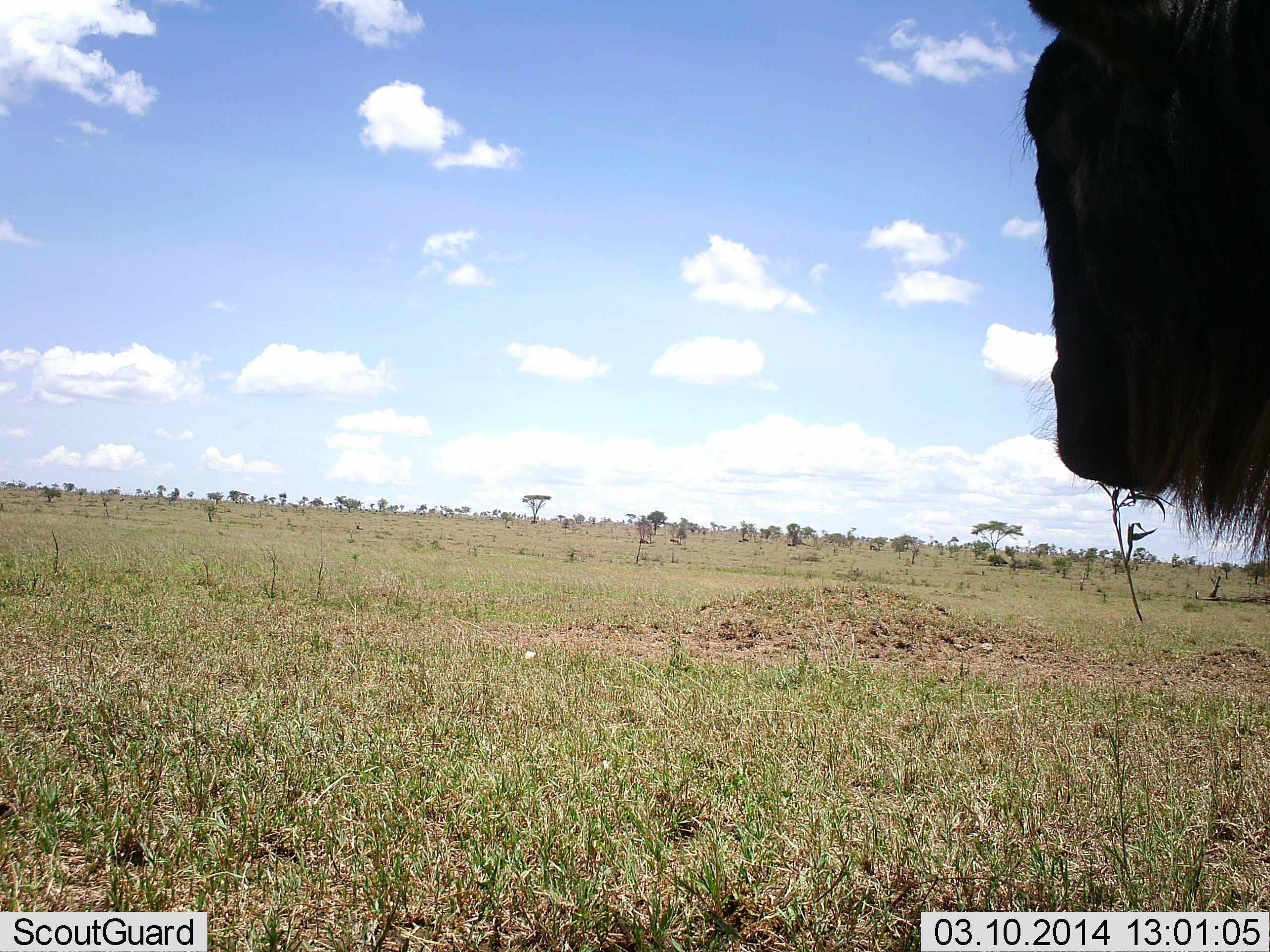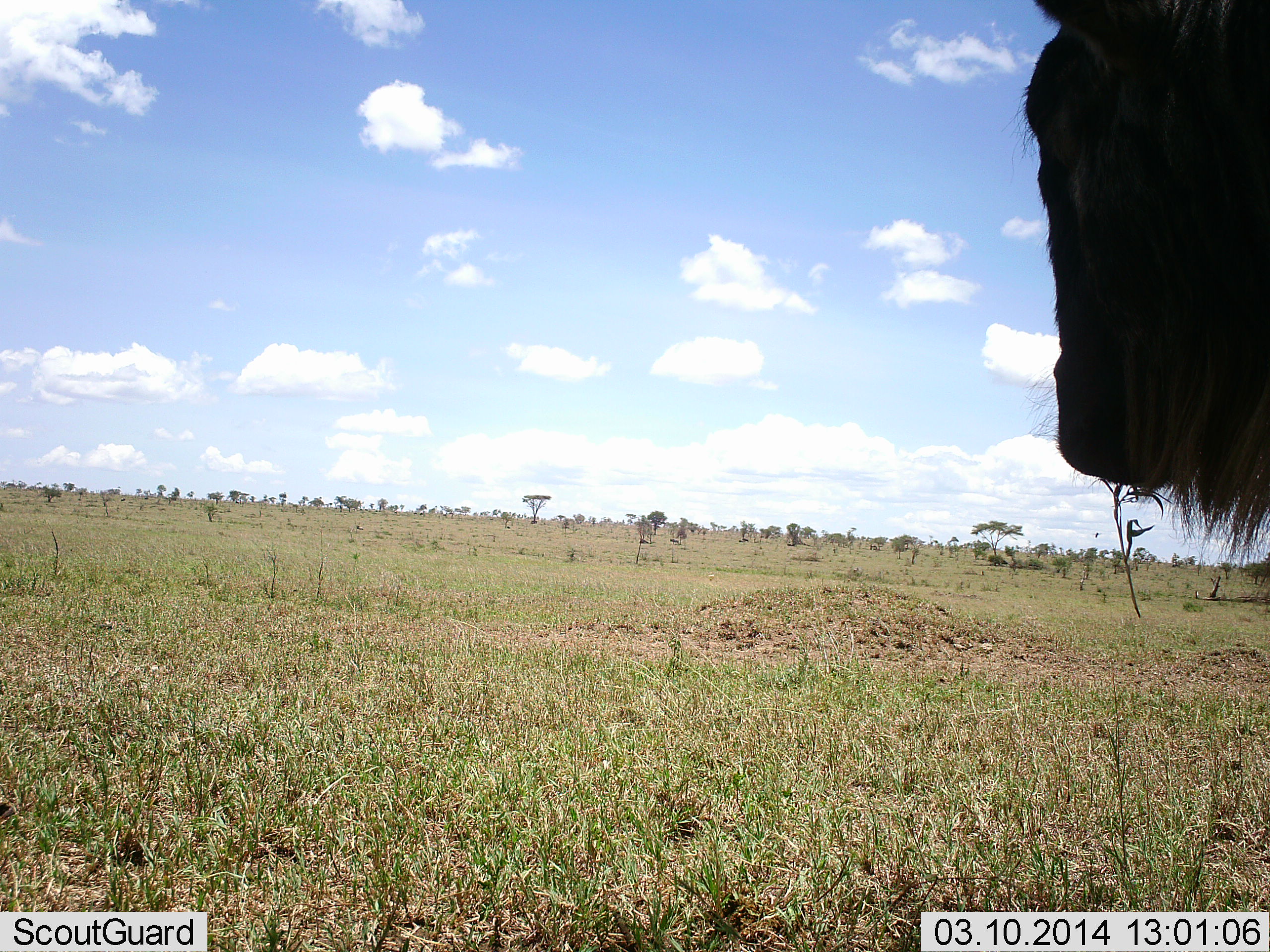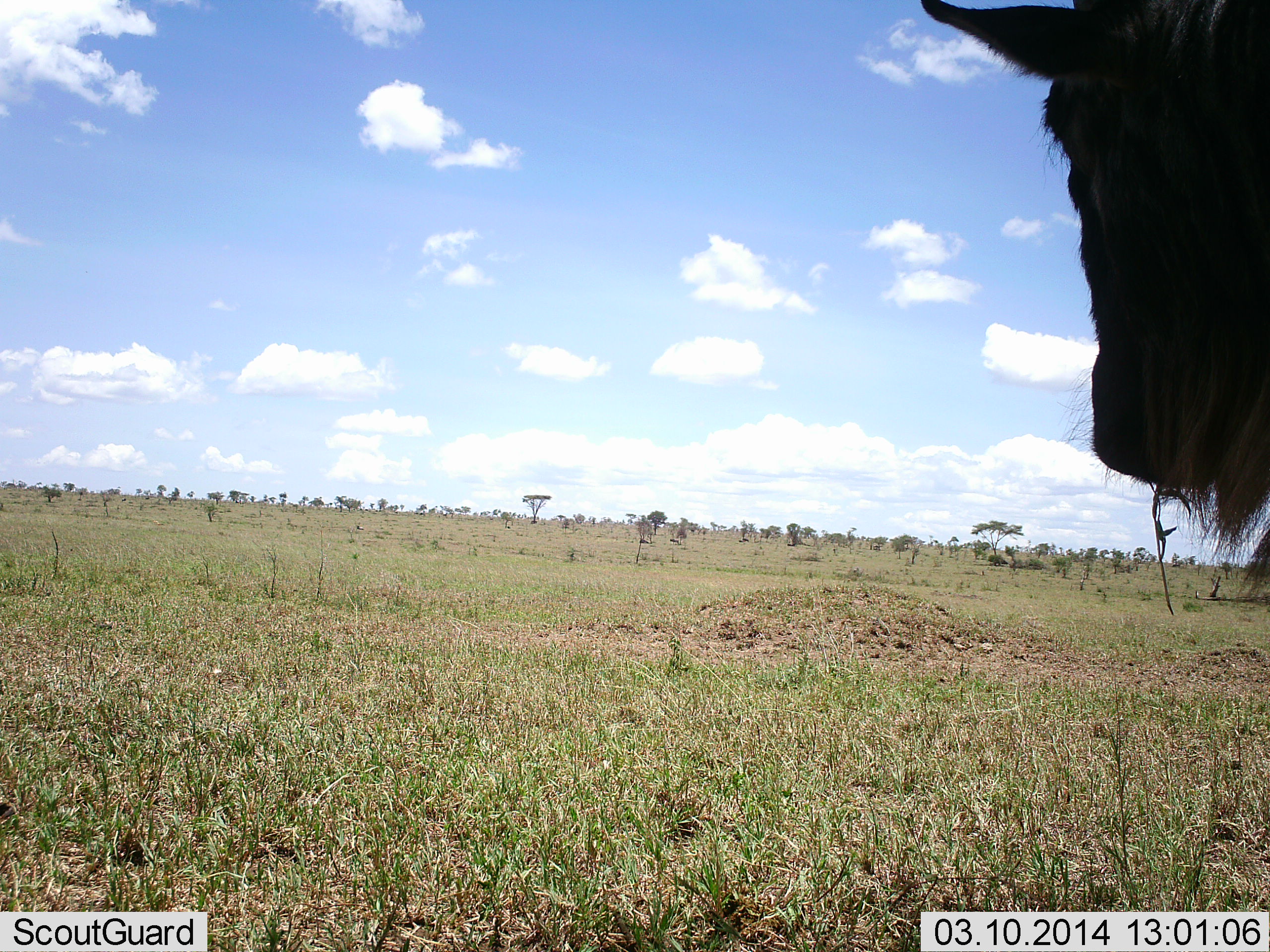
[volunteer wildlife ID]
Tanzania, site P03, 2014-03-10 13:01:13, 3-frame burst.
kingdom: Animalia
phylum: Chordata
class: Mammalia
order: Artiodactyla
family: Bovidae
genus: Connochaetes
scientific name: Connochaetes taurinus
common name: blue wildebeest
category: wildebeest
Wildebeest (blue wildebeest) (Connochaetes taurinus), count 1. Behavior (volunteer vote fractions): standing 80%, resting 0%, moving 0%, interacting 0%. Young present (vote fraction): 0%. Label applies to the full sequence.